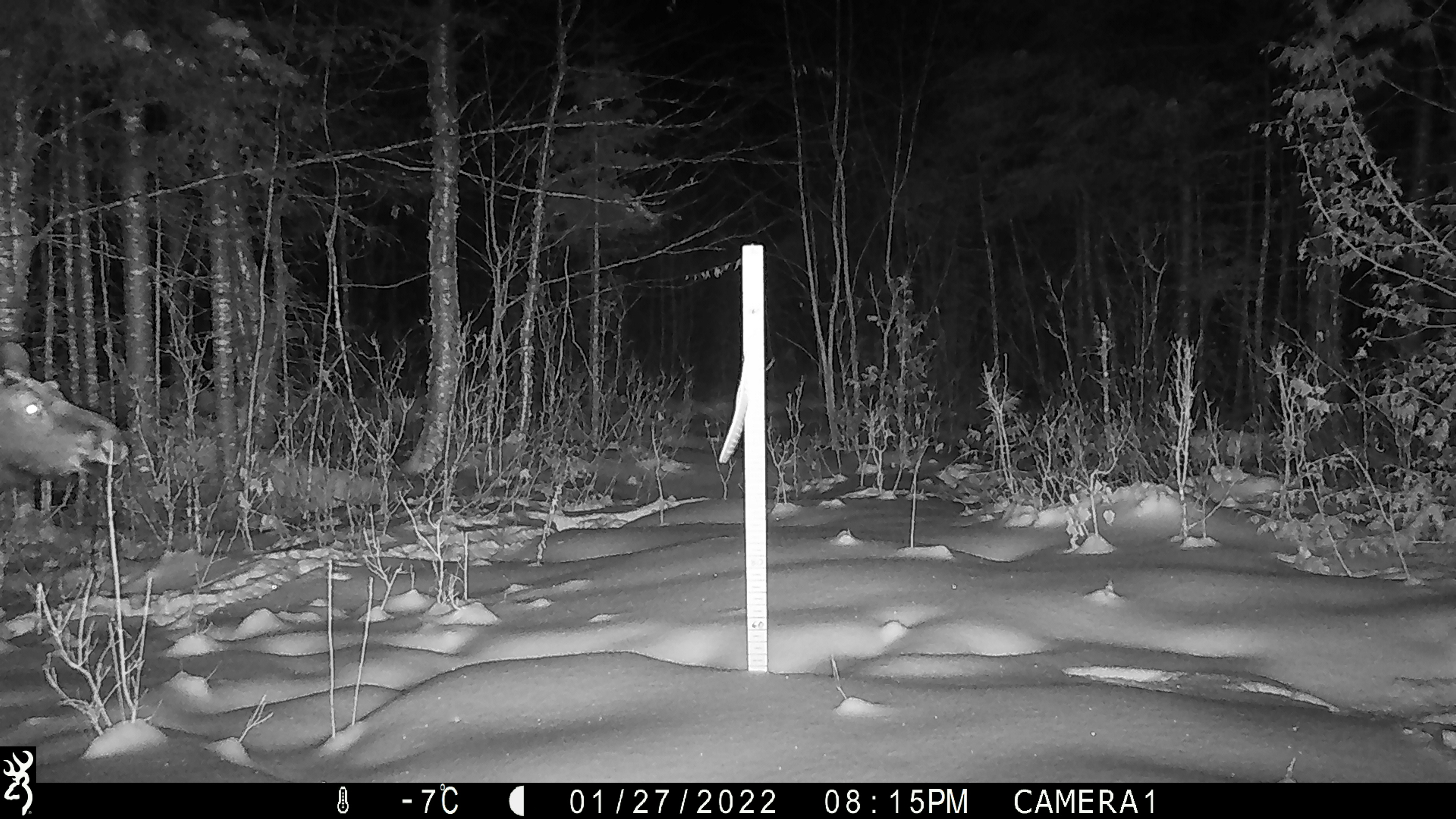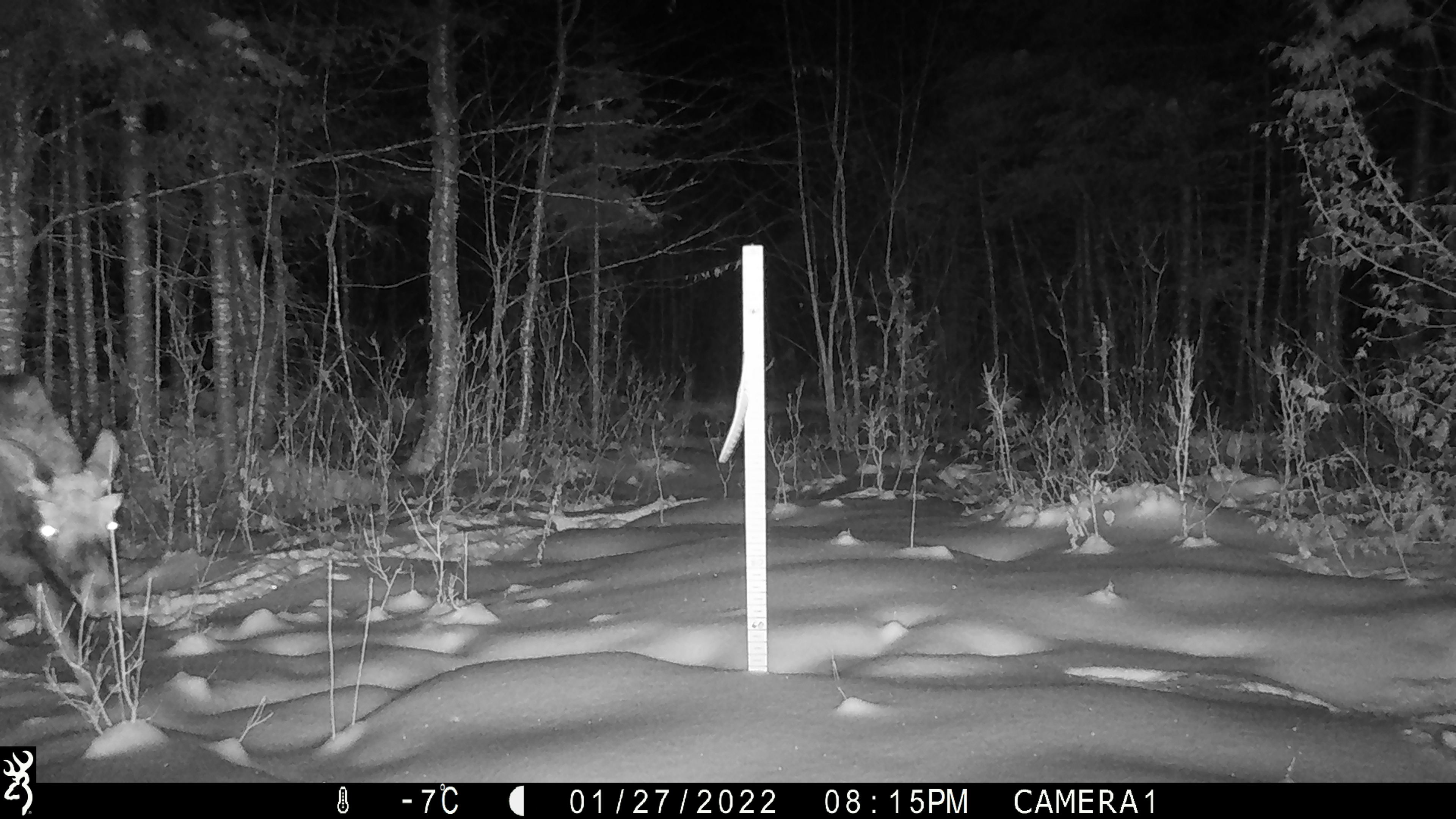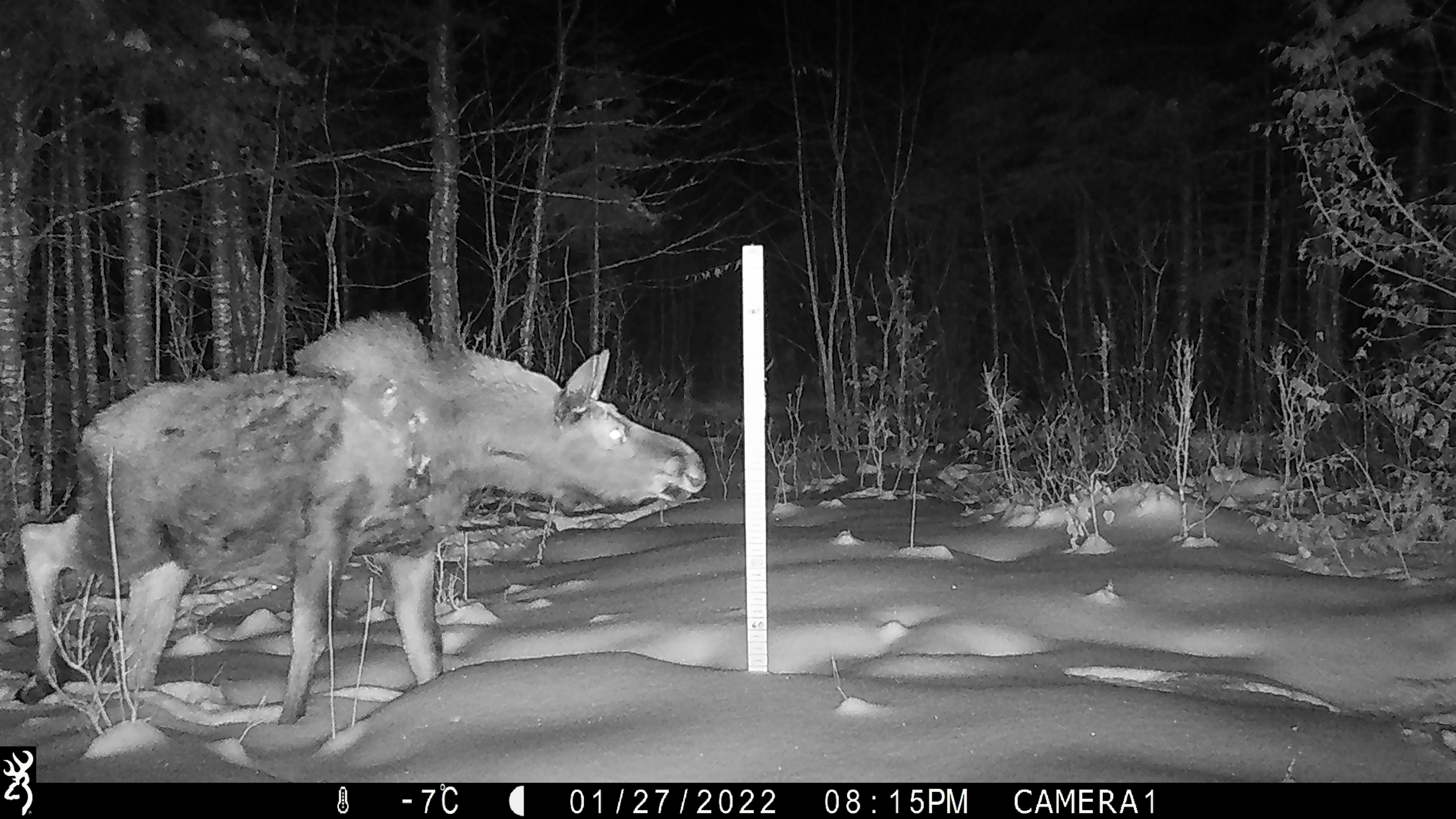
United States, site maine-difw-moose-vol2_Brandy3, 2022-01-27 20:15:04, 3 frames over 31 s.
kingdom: Animalia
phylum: Chordata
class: Mammalia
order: Artiodactyla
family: Cervidae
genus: Alces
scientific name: Alces alces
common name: moose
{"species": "moose (Alces alces)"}